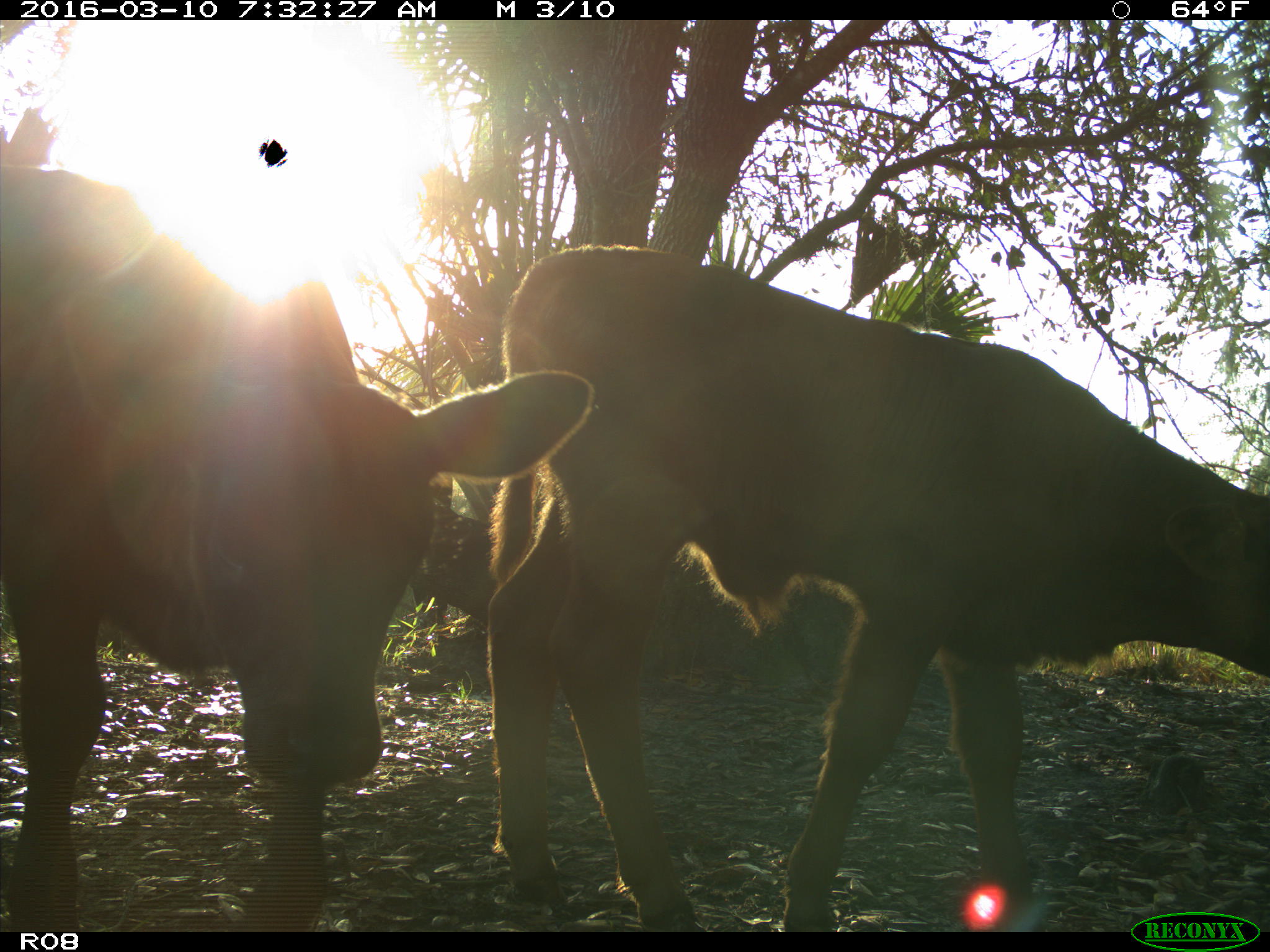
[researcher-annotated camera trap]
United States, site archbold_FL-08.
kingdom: Animalia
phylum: Chordata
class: Mammalia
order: Artiodactyla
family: Bovidae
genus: Bos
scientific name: Bos taurus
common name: domestic cow